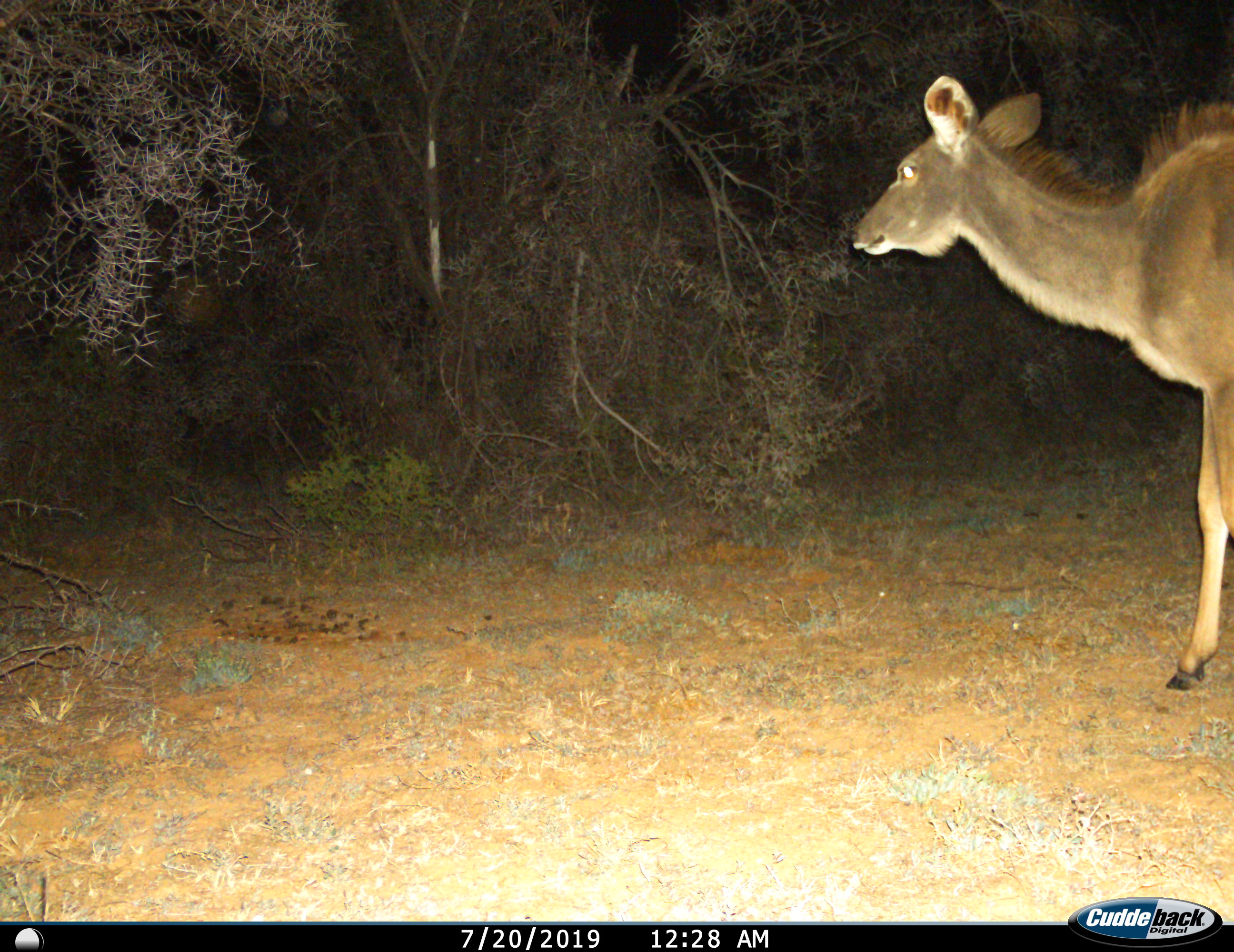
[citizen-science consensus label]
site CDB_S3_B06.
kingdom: Animalia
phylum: Chordata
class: Mammalia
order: Artiodactyla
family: Bovidae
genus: Tragelaphus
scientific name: Tragelaphus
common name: kudu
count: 1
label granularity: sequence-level